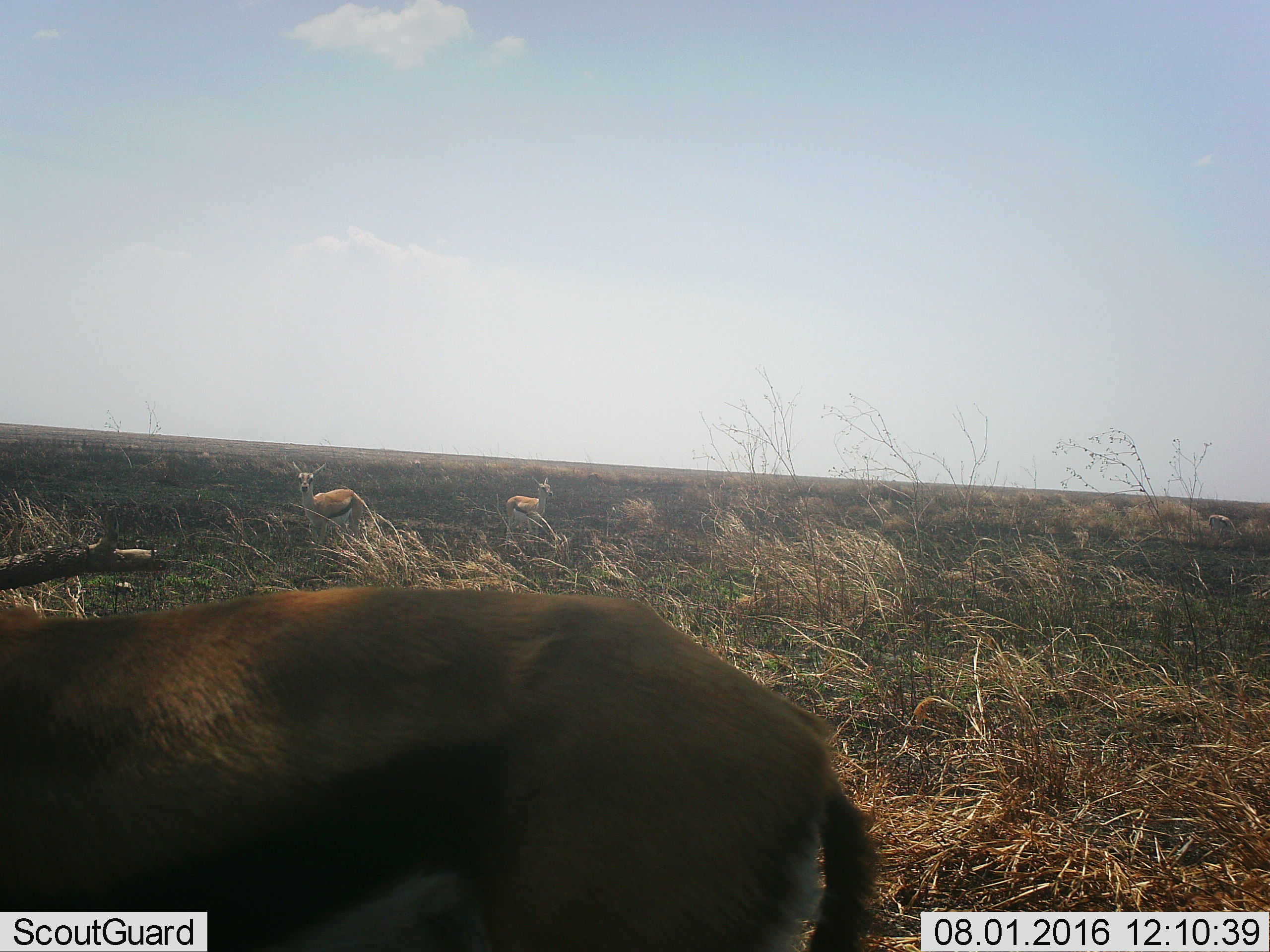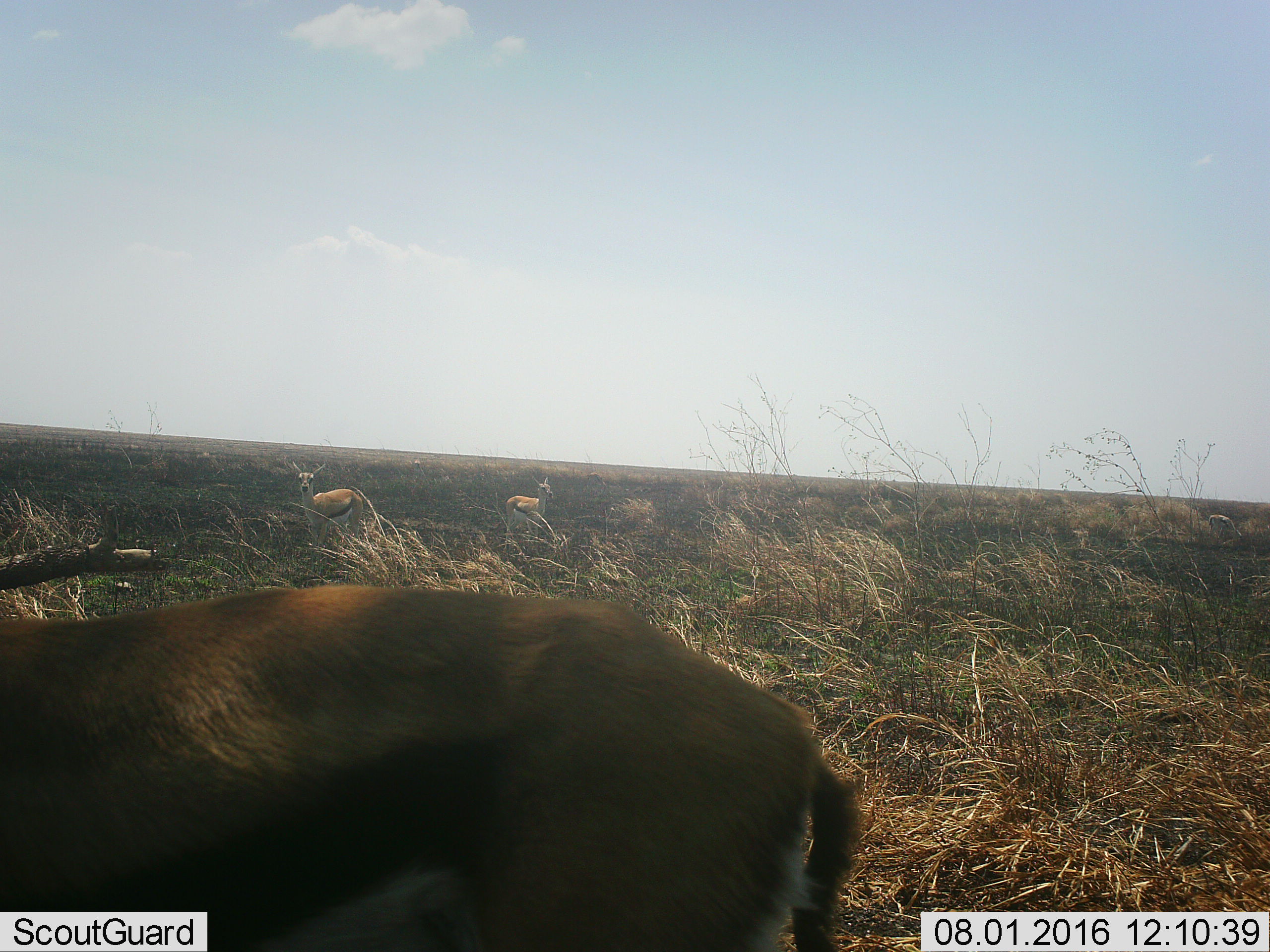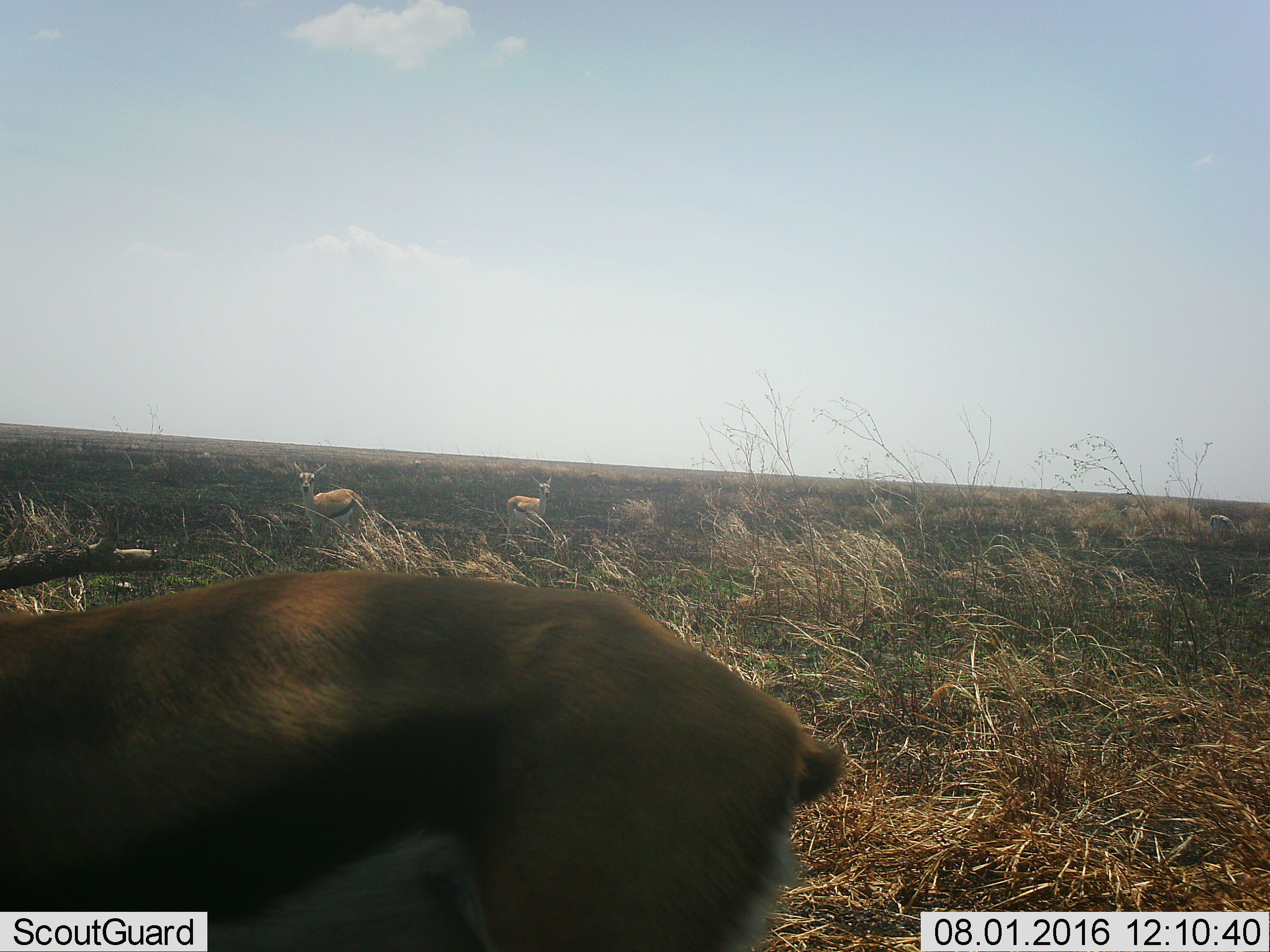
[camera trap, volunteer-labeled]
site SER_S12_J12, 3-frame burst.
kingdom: Animalia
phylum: Chordata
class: Mammalia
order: Artiodactyla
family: Bovidae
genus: Eudorcas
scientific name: Eudorcas thomsonii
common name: thomson's gazelle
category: gazellethomsons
Gazellethomsons (thomson's gazelle) (Eudorcas thomsonii), count 4. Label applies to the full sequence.